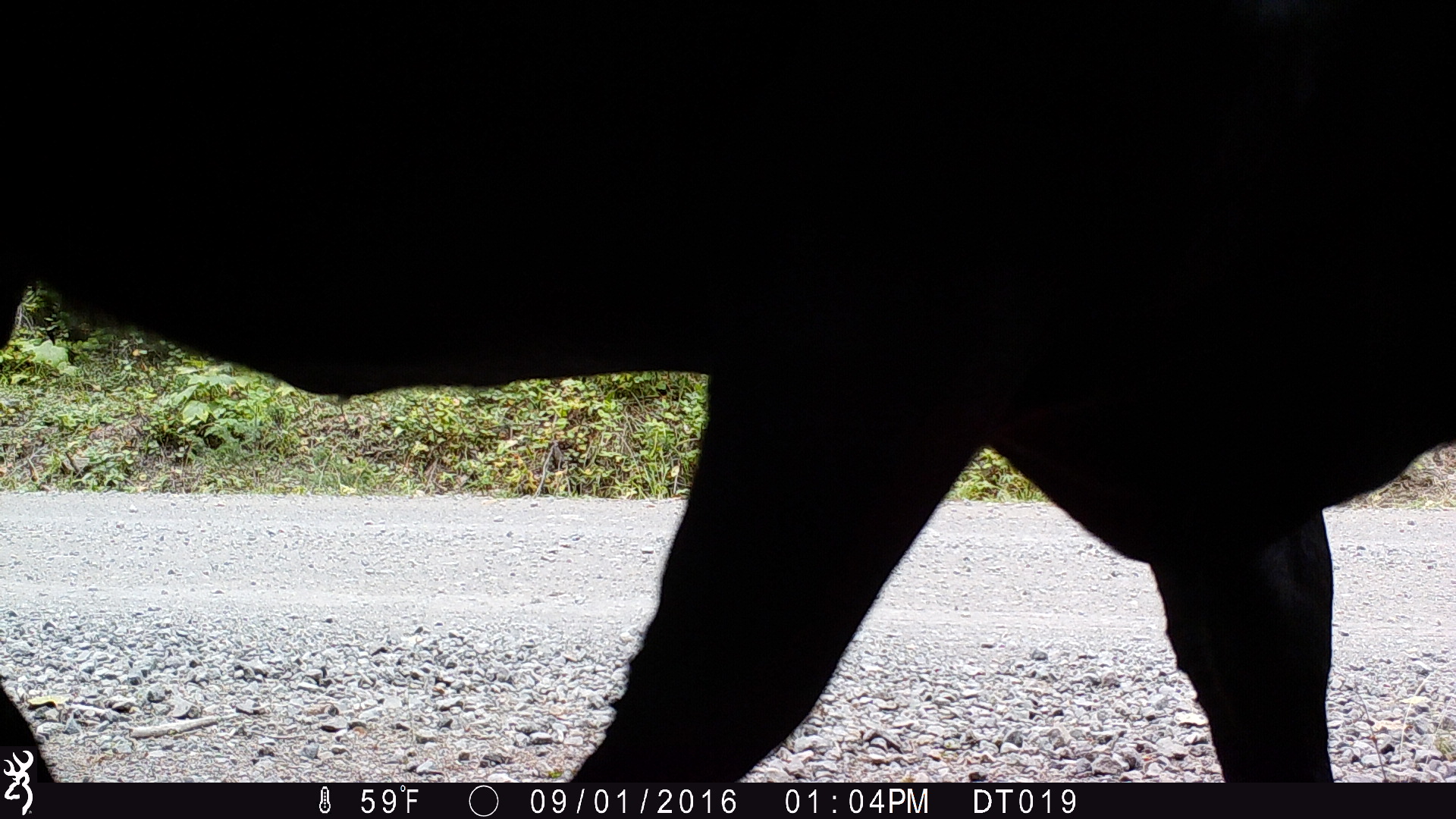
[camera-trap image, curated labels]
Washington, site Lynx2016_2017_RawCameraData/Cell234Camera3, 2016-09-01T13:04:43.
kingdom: Animalia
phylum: Chordata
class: Mammalia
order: Artiodactyla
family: Bovidae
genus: Bos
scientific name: Bos taurus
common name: domestic cattle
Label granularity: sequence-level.